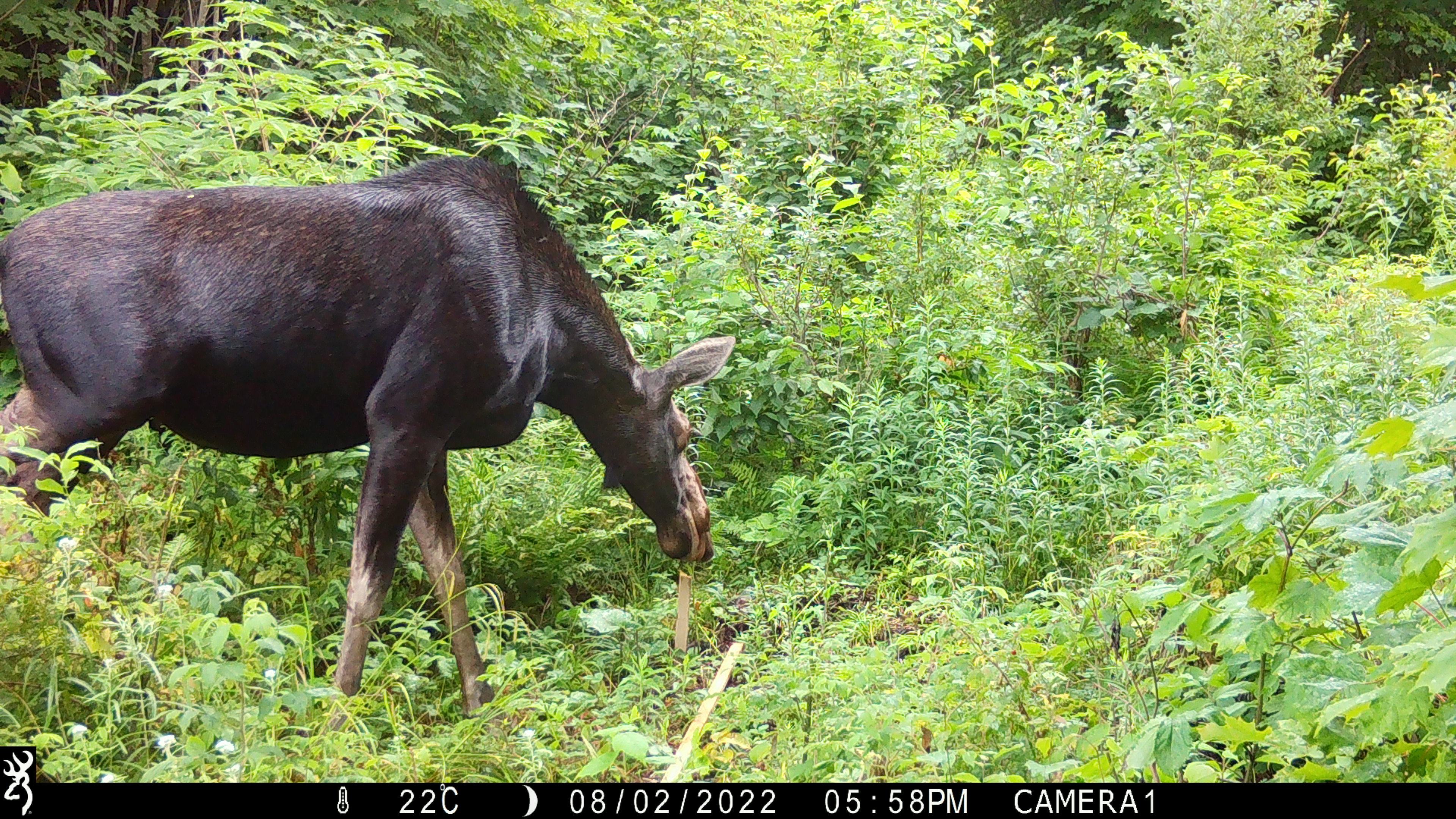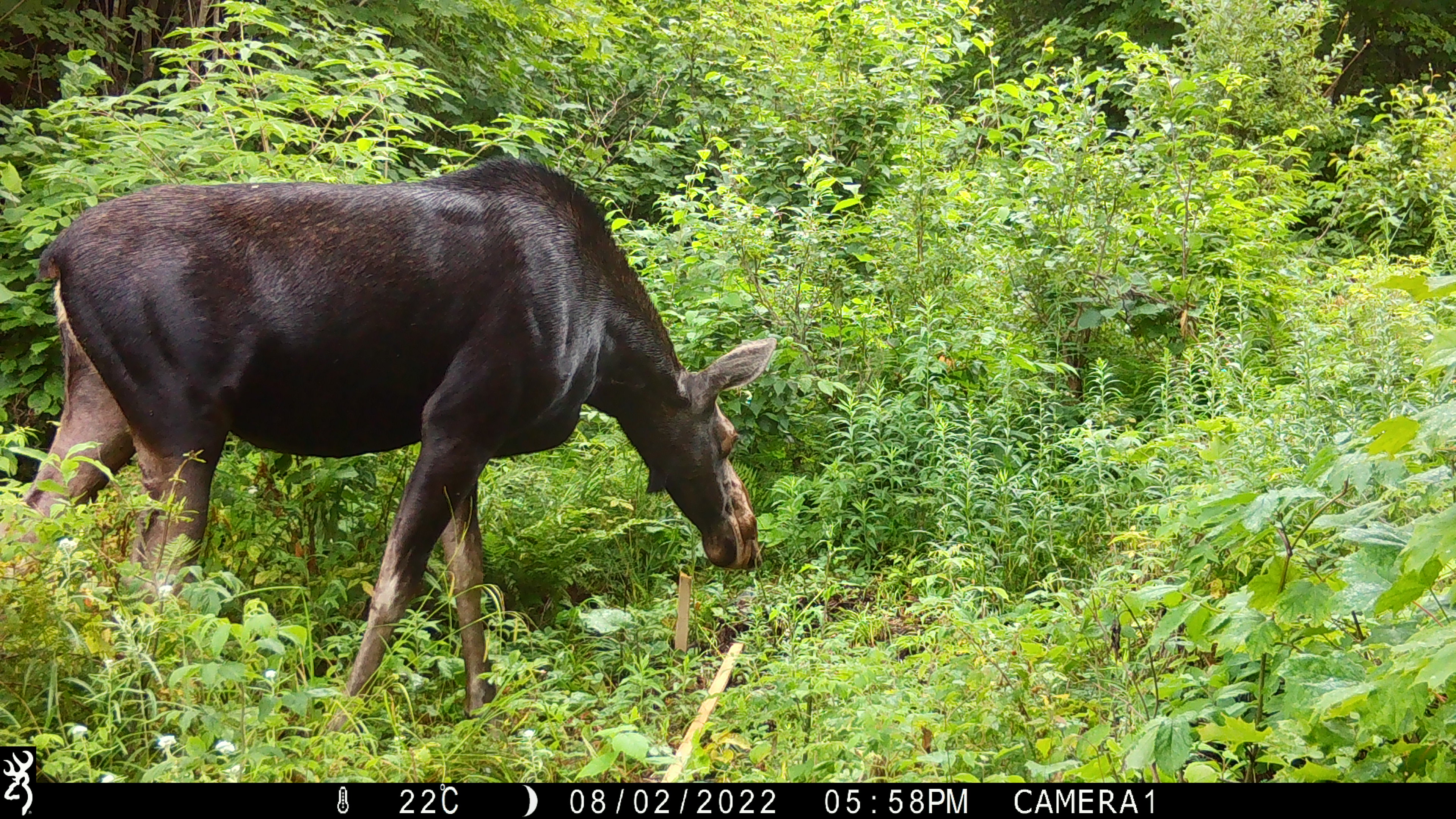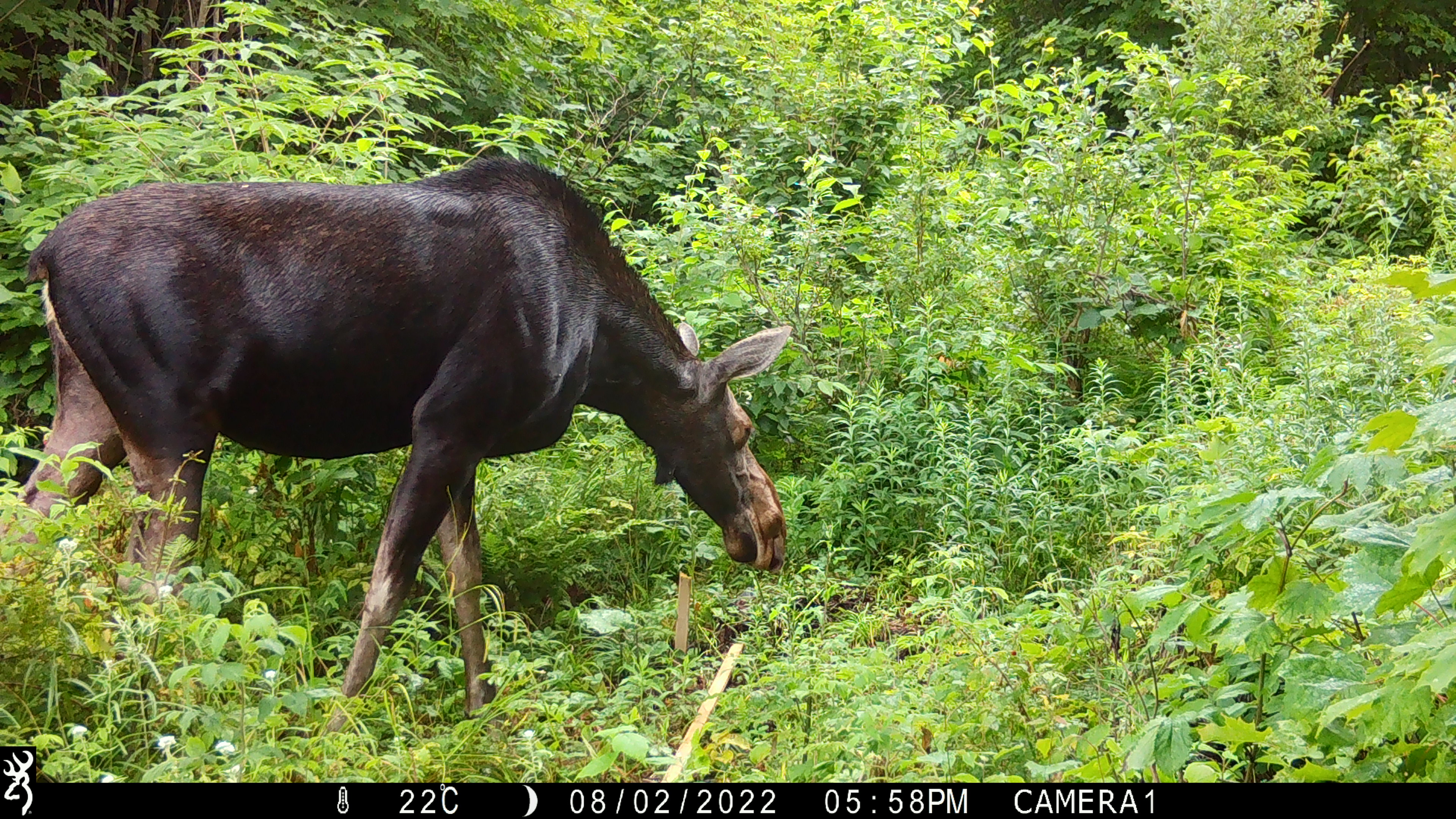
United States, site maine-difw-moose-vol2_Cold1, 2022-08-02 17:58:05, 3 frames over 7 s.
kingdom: Animalia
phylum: Chordata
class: Mammalia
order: Artiodactyla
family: Cervidae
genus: Alces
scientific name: Alces alces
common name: moose